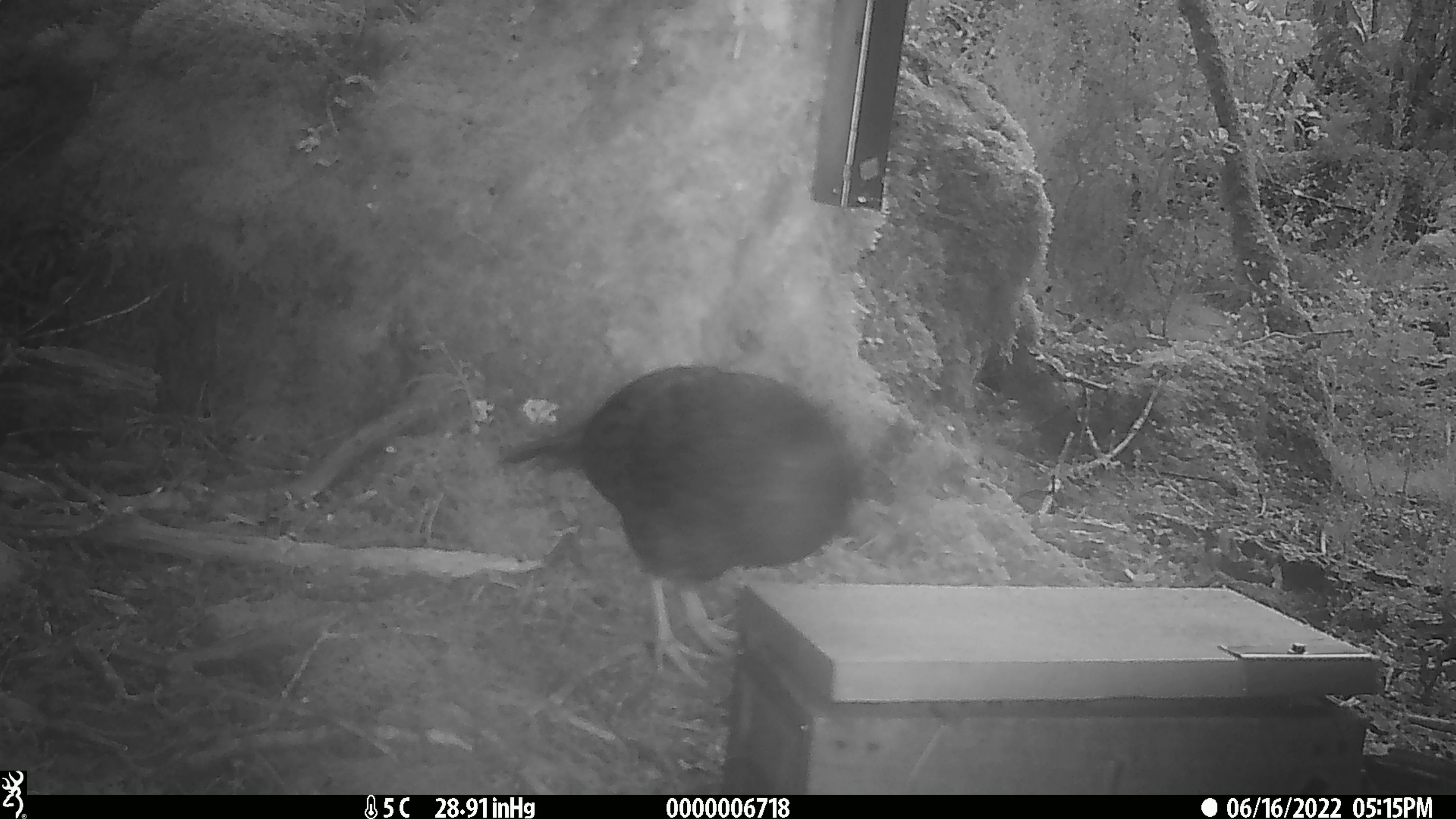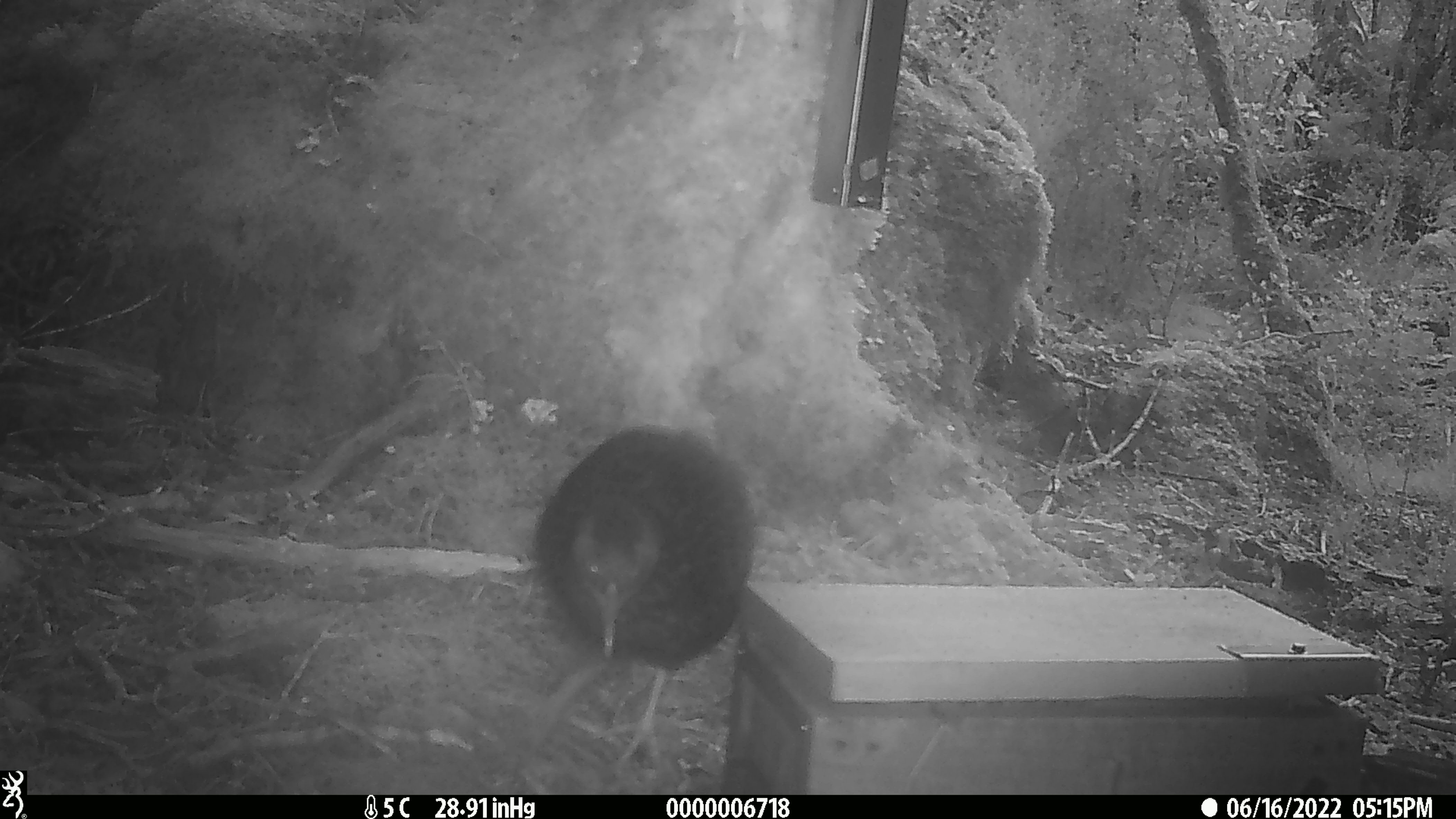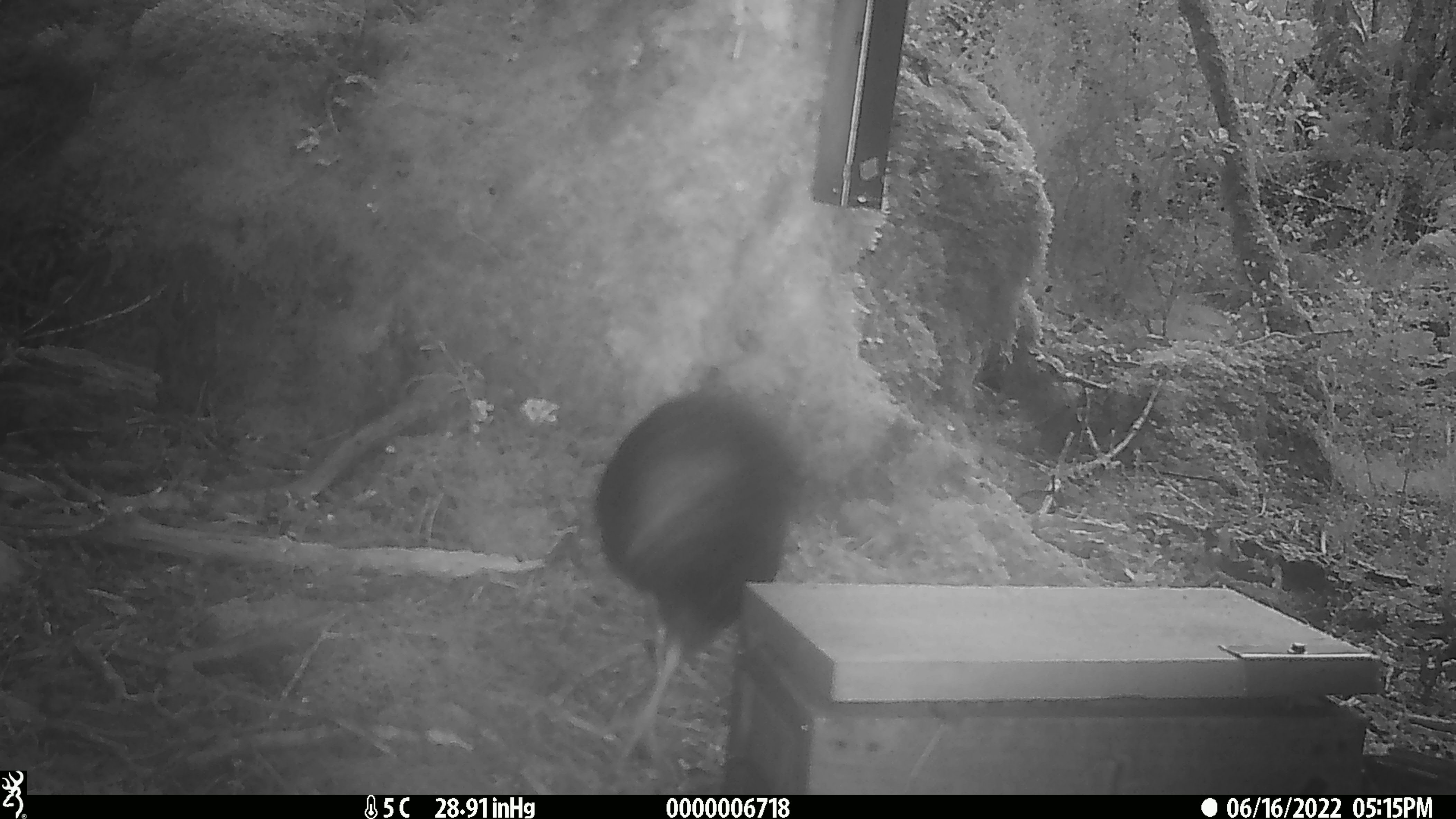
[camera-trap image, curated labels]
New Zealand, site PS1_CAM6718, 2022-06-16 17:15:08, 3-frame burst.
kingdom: Animalia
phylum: Chordata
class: Aves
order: Gruiformes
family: Rallidae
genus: Gallirallus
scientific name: Gallirallus australis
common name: weka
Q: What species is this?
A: Weka (Gallirallus australis).